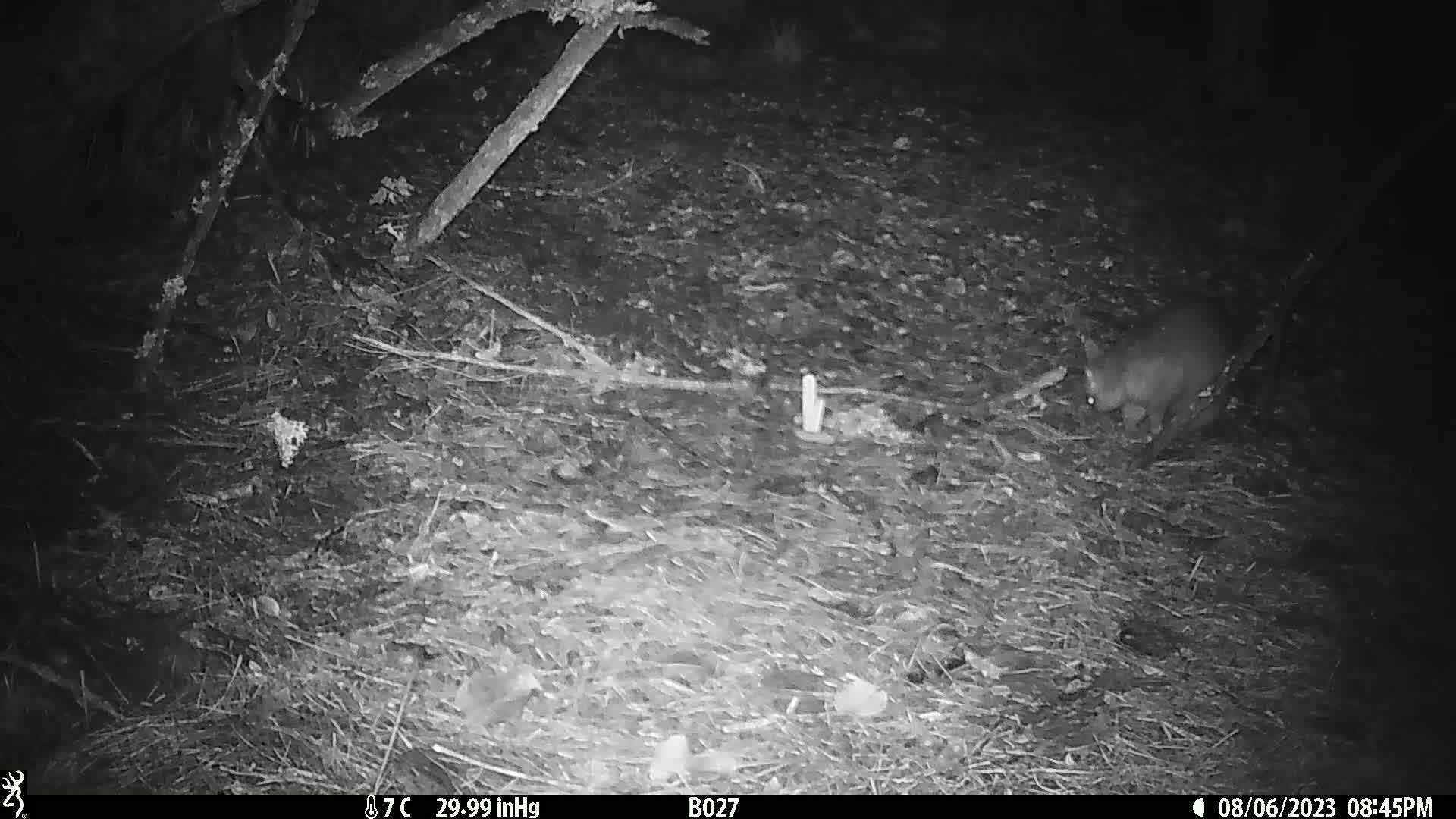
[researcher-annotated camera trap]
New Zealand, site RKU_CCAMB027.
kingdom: Animalia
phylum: Chordata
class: Mammalia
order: Diprotodontia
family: Phalangeridae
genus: Trichosurus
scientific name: Trichosurus vulpecula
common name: common brushtail possum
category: possum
Possum (common brushtail possum) (Trichosurus vulpecula).